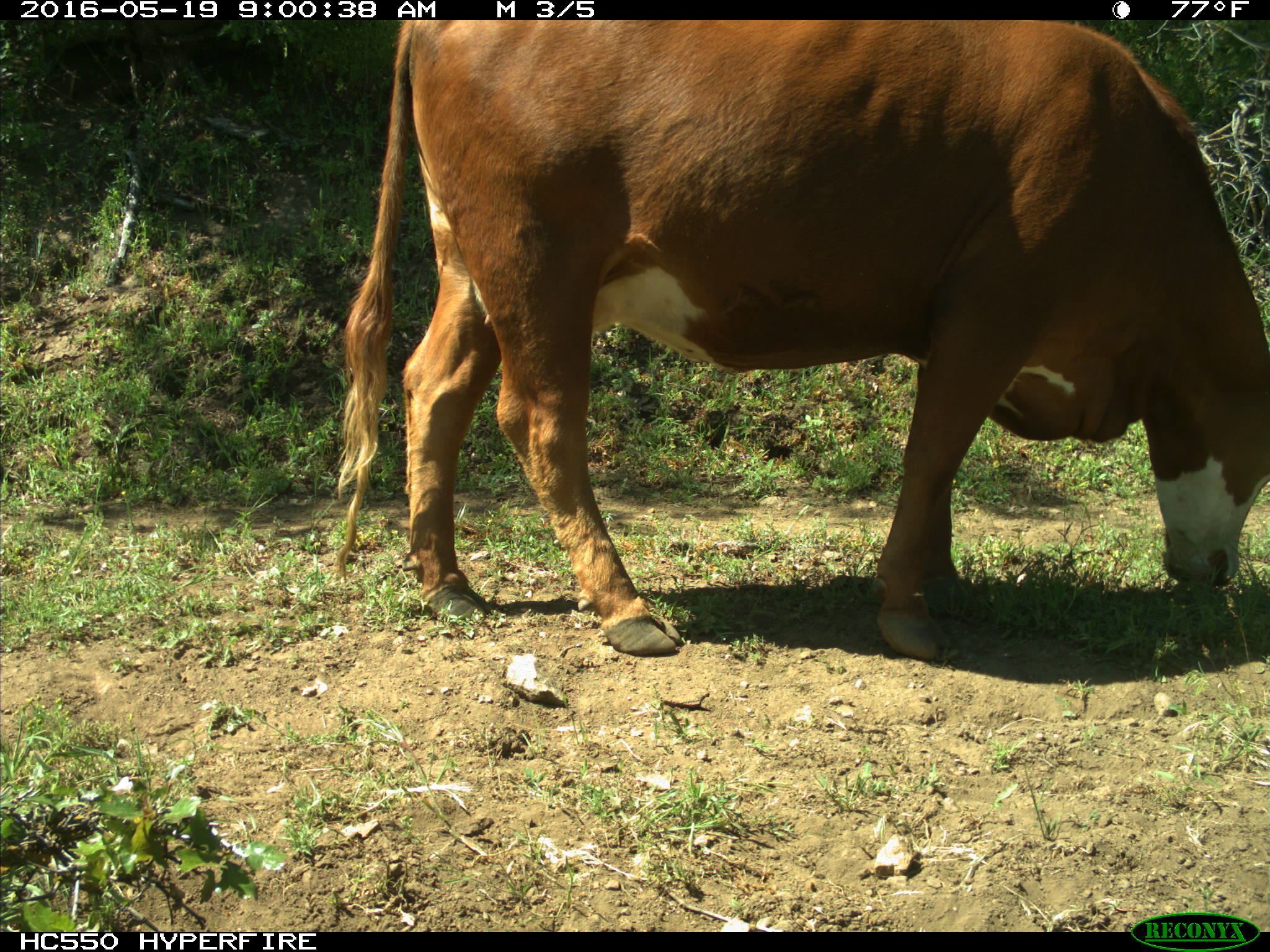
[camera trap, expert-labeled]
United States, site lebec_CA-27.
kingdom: Animalia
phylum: Chordata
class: Mammalia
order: Artiodactyla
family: Bovidae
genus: Bos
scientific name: Bos taurus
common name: domestic cow